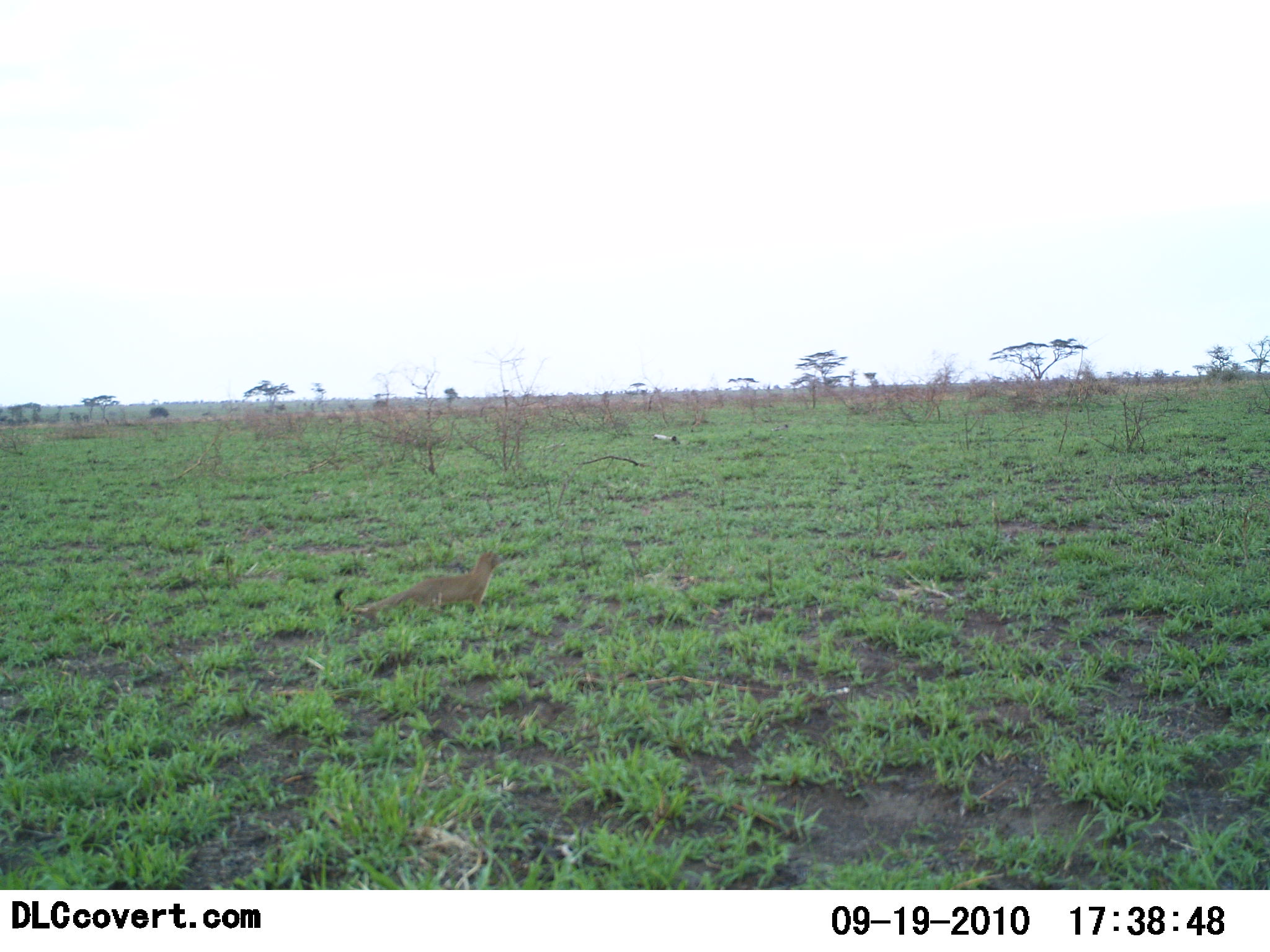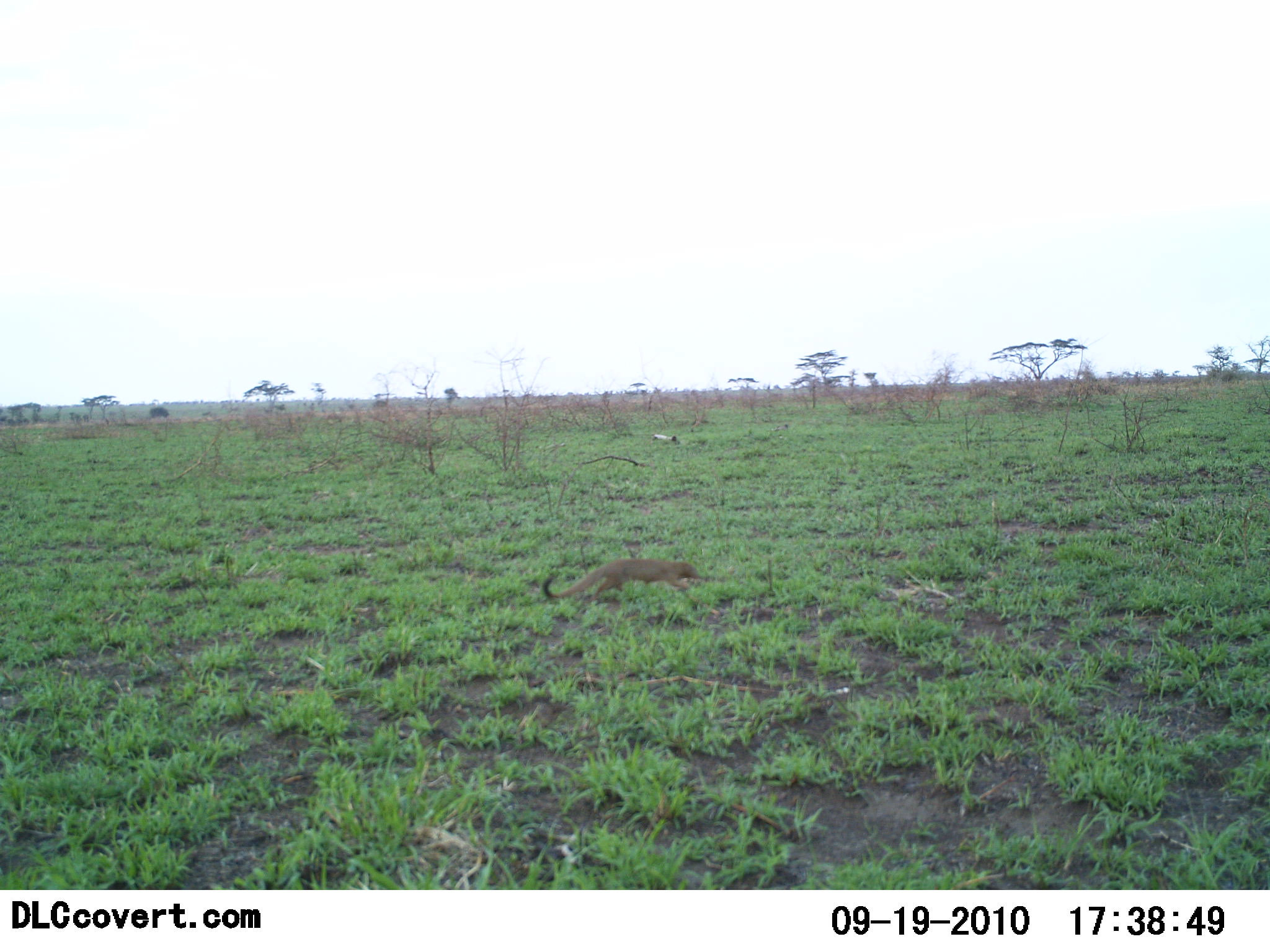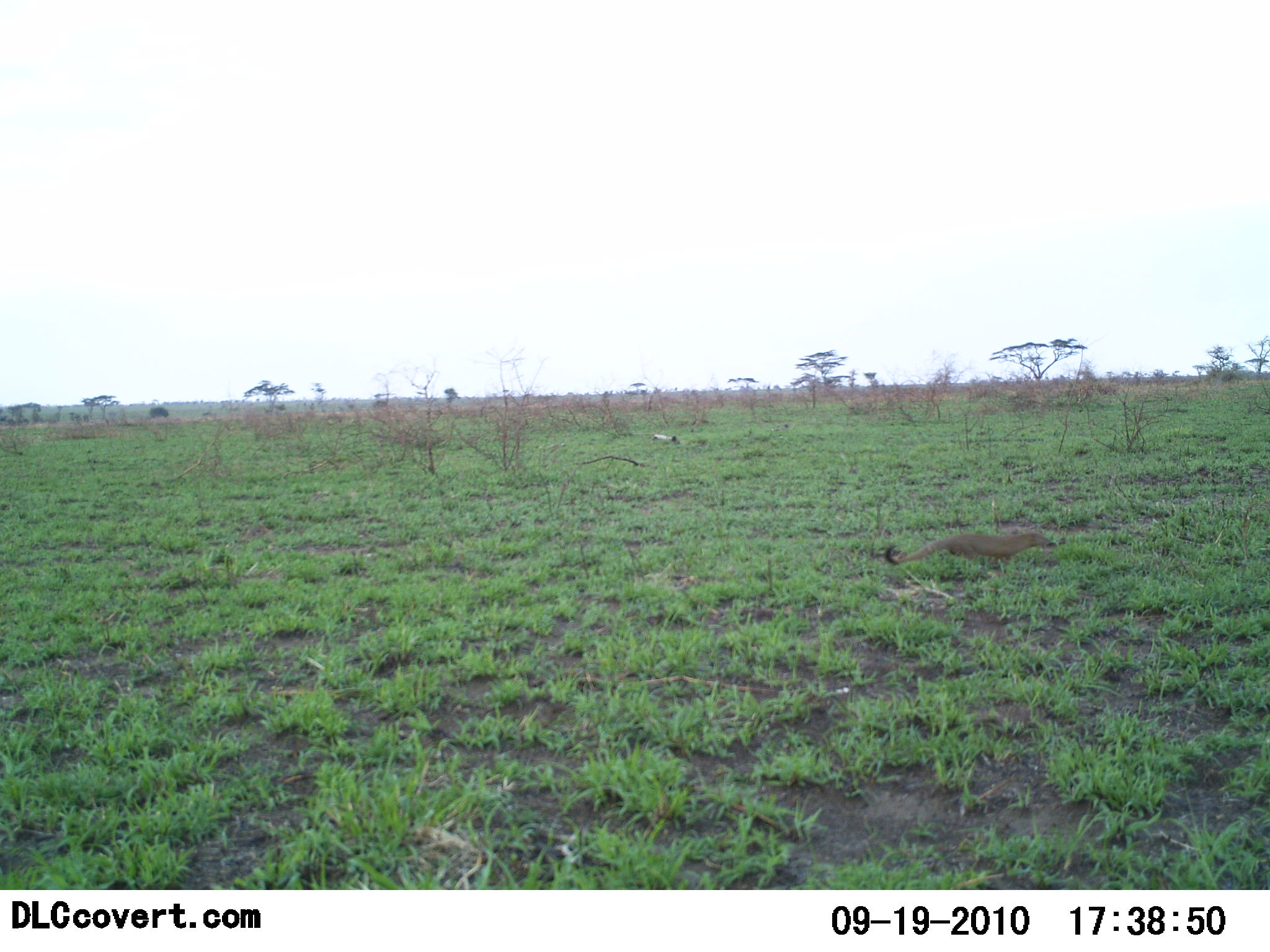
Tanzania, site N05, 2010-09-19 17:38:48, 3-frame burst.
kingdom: Animalia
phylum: Chordata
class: Mammalia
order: Carnivora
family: Herpestidae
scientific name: Herpestidae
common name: mongoose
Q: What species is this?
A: Mongoose (Herpestidae).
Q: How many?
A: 1.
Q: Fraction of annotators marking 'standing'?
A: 0%.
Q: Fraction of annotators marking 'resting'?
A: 0%.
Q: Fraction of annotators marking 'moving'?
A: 100%.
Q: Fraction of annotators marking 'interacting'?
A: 0%.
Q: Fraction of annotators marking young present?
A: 0%.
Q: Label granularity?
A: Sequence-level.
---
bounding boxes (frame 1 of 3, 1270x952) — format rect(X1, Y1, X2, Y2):
animal: rect(334, 550, 504, 630)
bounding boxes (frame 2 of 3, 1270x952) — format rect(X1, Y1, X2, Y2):
animal: rect(542, 557, 704, 605)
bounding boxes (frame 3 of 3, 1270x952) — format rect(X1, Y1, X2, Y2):
animal: rect(884, 531, 1060, 576)